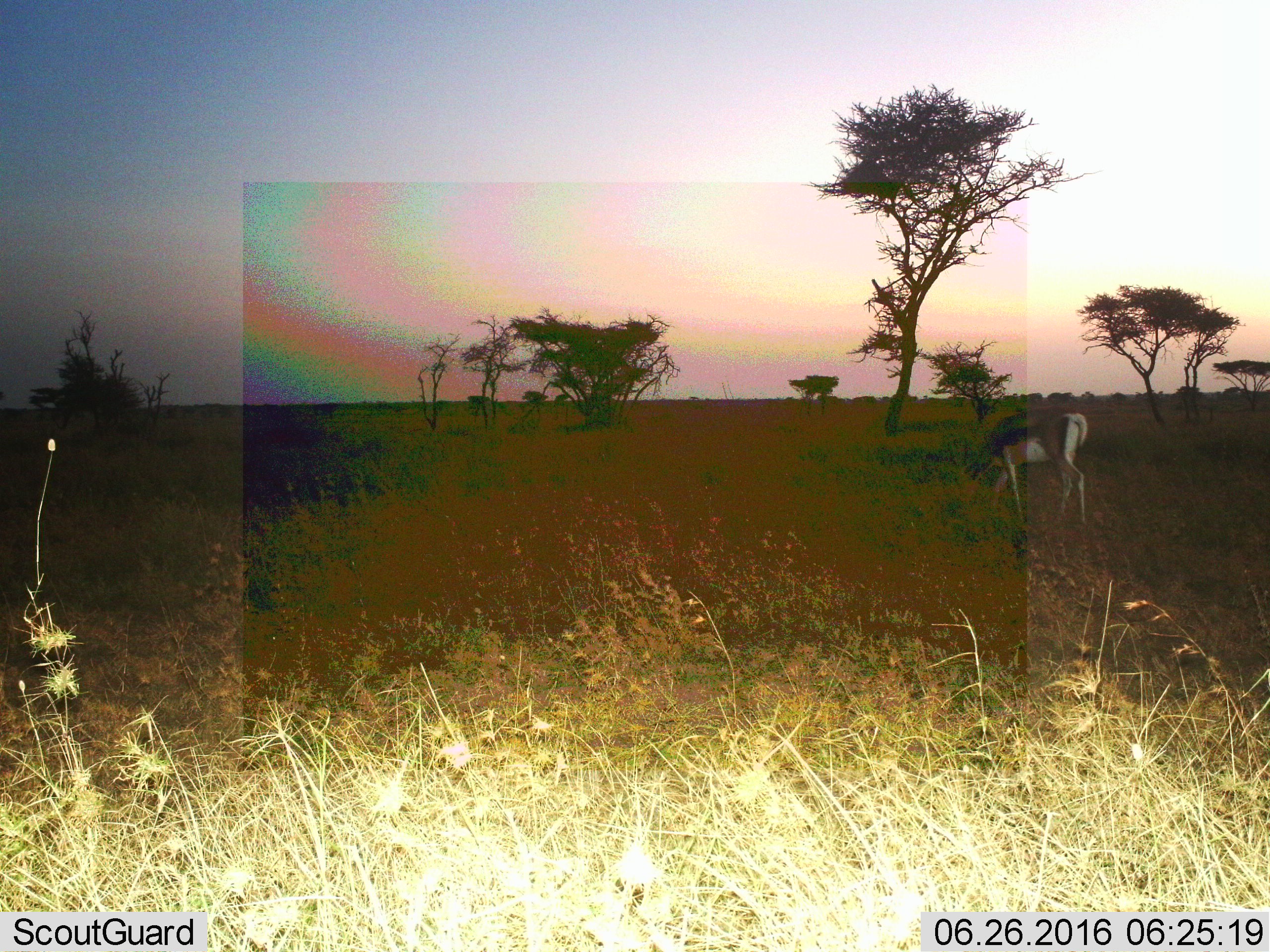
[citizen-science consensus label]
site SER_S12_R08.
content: unidentified animal